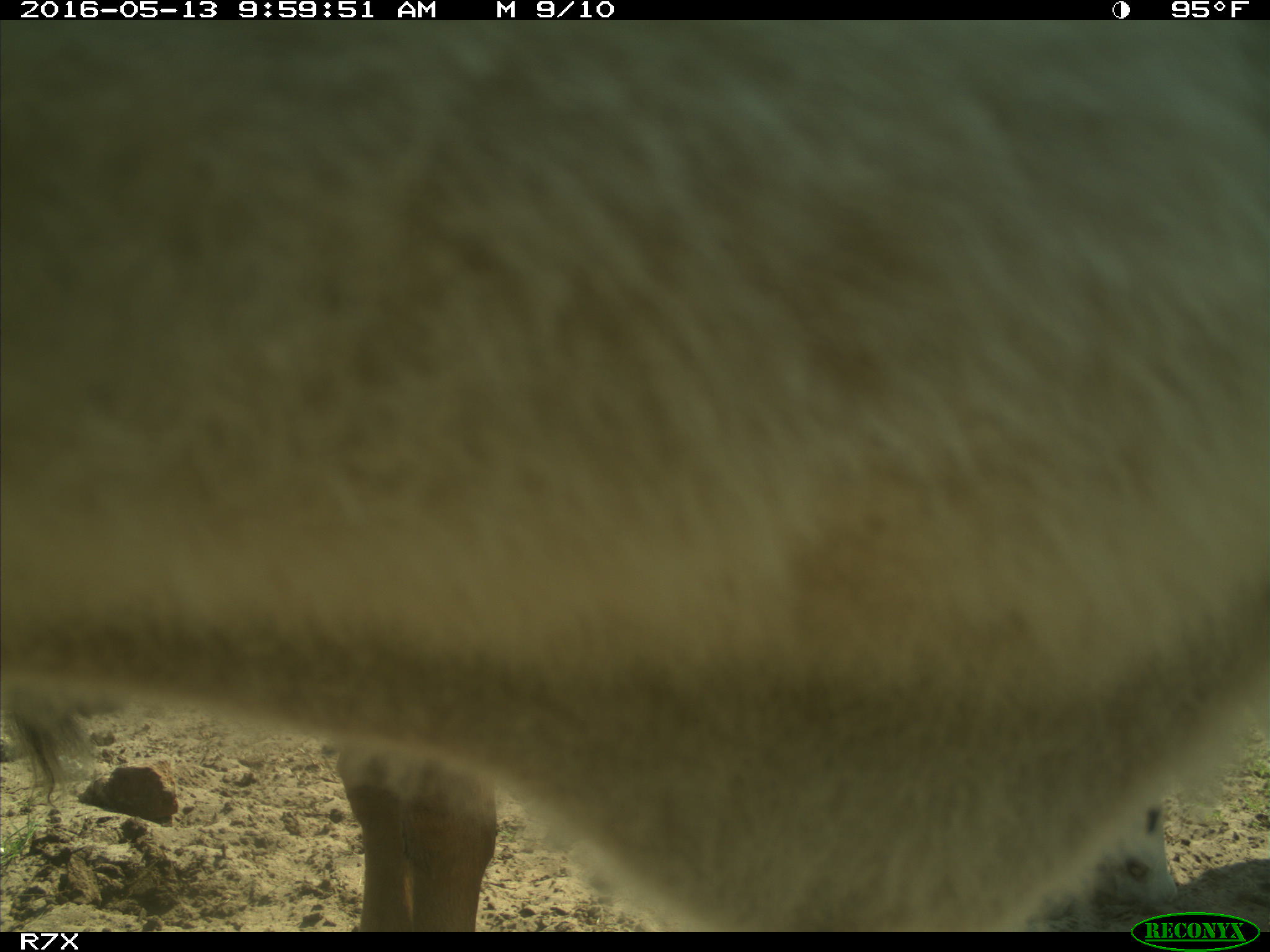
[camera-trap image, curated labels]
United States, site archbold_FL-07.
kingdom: Animalia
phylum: Chordata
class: Mammalia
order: Artiodactyla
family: Bovidae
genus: Bos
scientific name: Bos taurus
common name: domestic cow